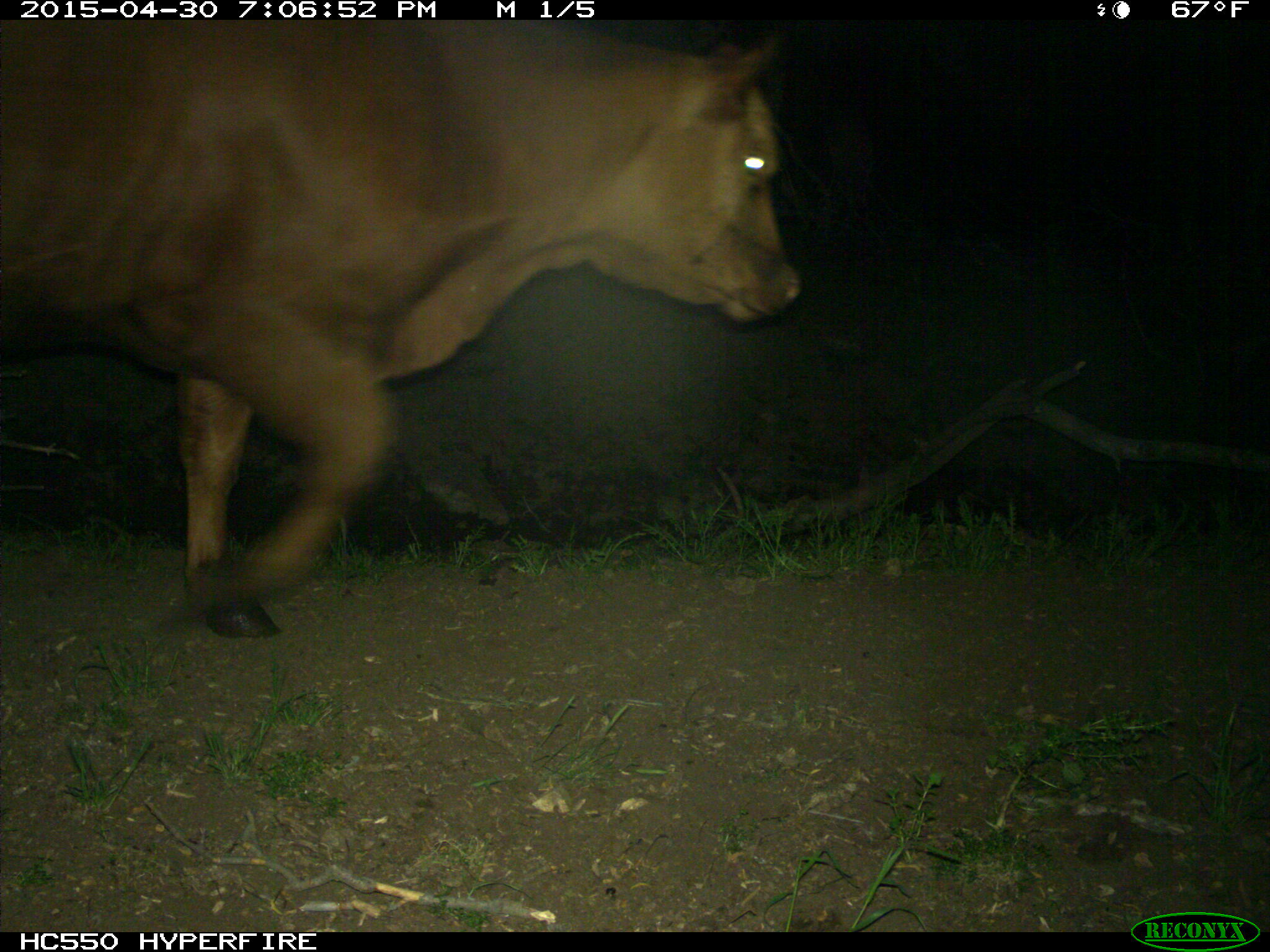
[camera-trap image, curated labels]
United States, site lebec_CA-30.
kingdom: Animalia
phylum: Chordata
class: Mammalia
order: Artiodactyla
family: Bovidae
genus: Bos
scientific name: Bos taurus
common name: domestic cow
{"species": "Bos taurus (domestic cow)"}